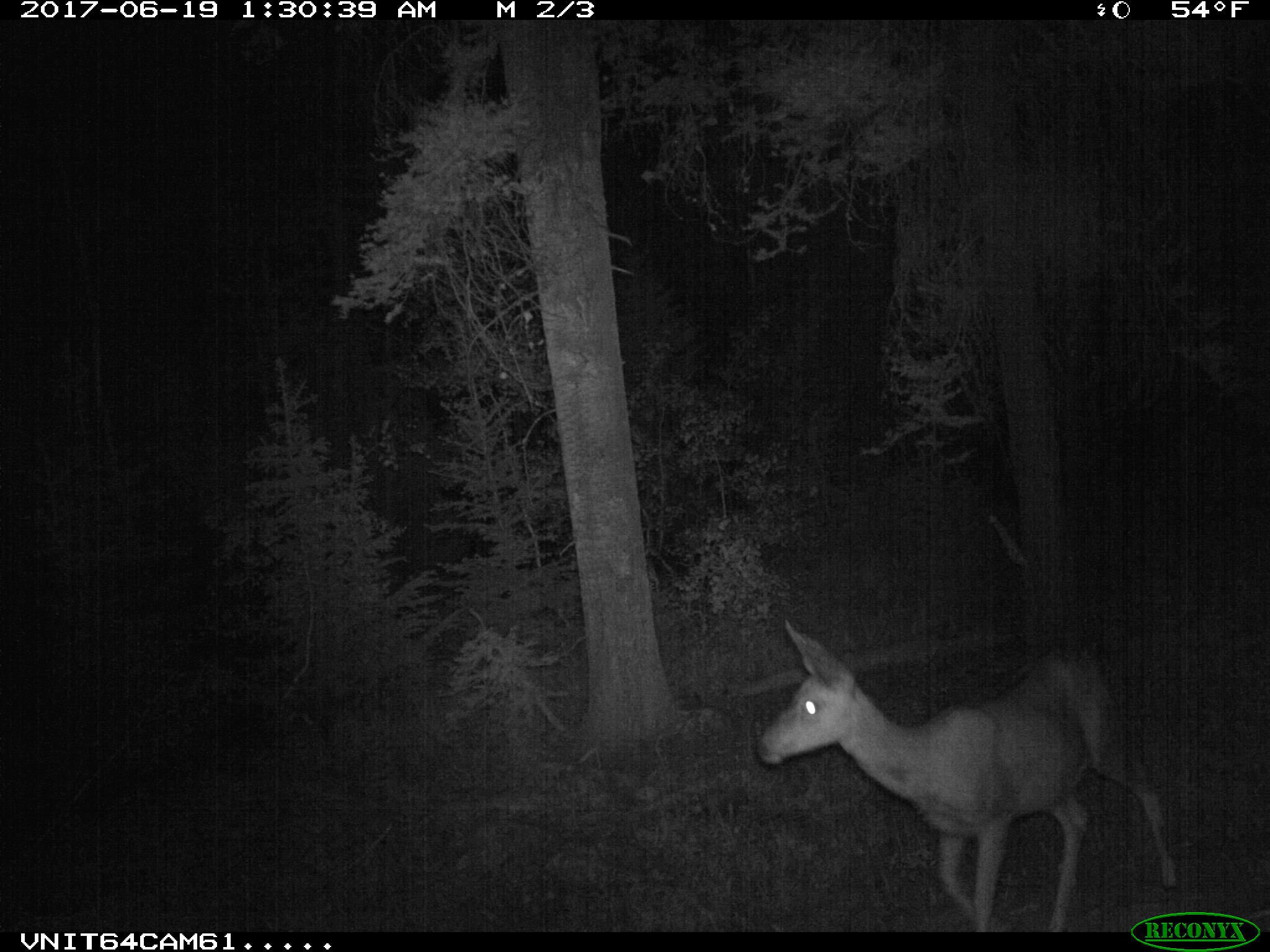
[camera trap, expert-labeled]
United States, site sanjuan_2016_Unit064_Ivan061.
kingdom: Animalia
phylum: Chordata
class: Mammalia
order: Artiodactyla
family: Cervidae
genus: Odocoileus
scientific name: Odocoileus hemionus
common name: mule deer